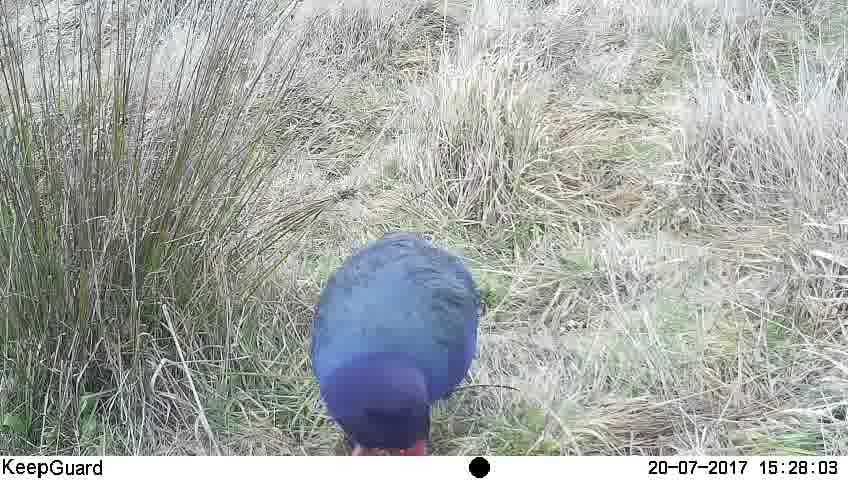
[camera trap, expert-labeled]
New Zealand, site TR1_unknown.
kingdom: Animalia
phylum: Chordata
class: Aves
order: Gruiformes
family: Rallidae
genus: Porphyrio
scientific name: Porphyrio mantelli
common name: takahe